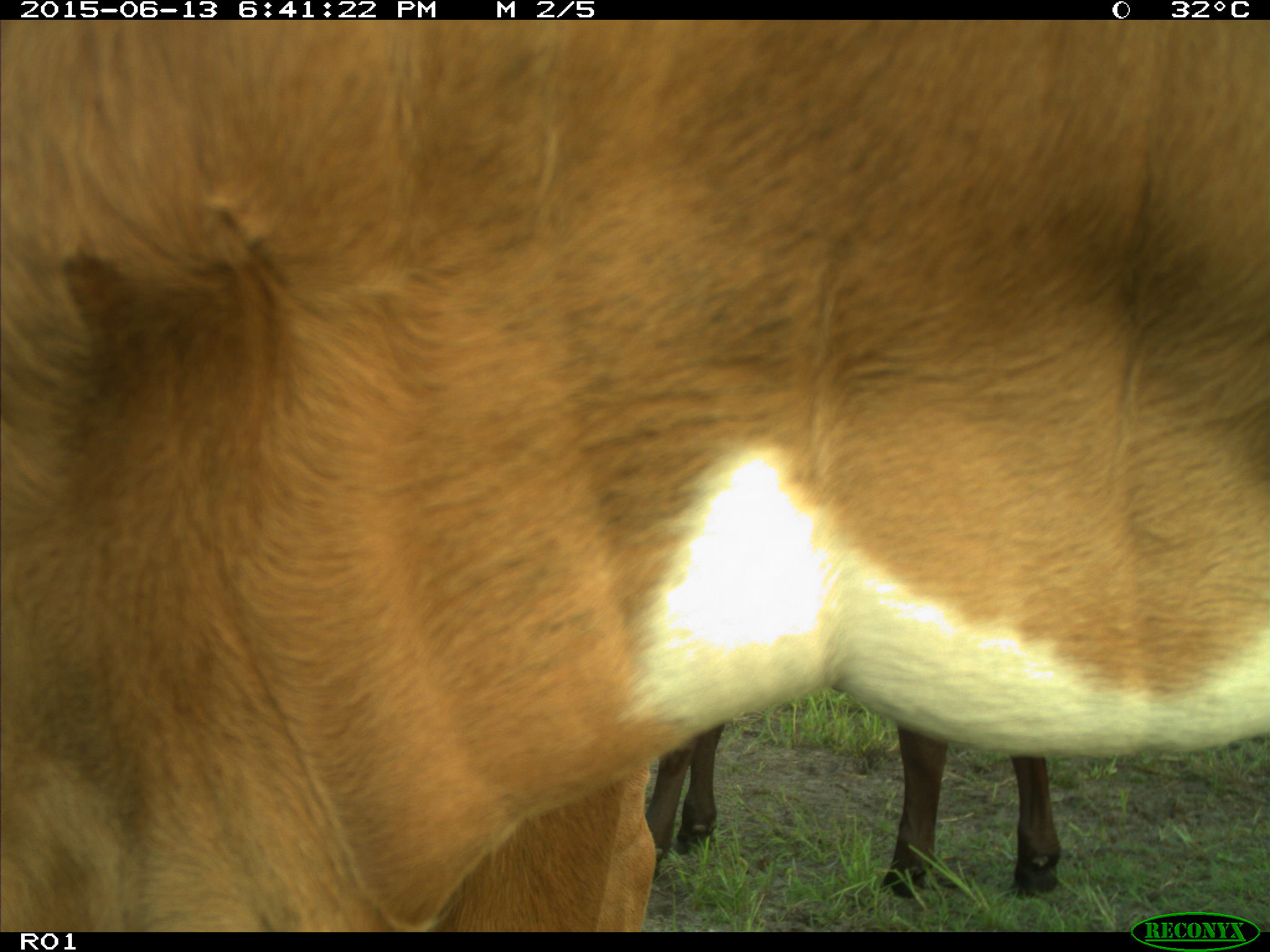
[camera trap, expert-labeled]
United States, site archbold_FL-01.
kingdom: Animalia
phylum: Chordata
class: Mammalia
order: Artiodactyla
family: Bovidae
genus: Bos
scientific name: Bos taurus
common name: domestic cow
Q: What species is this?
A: Bos taurus (domestic cow).